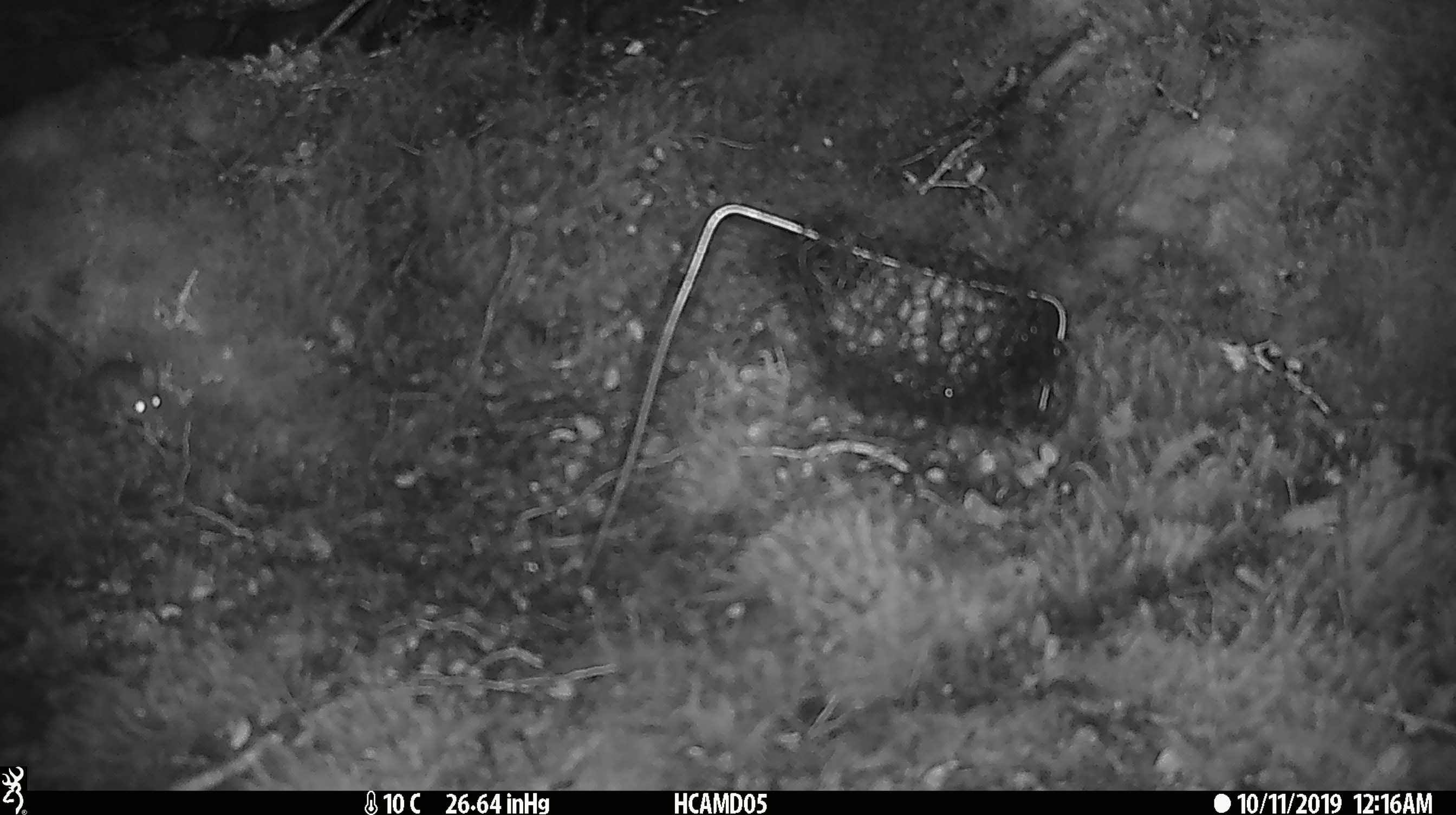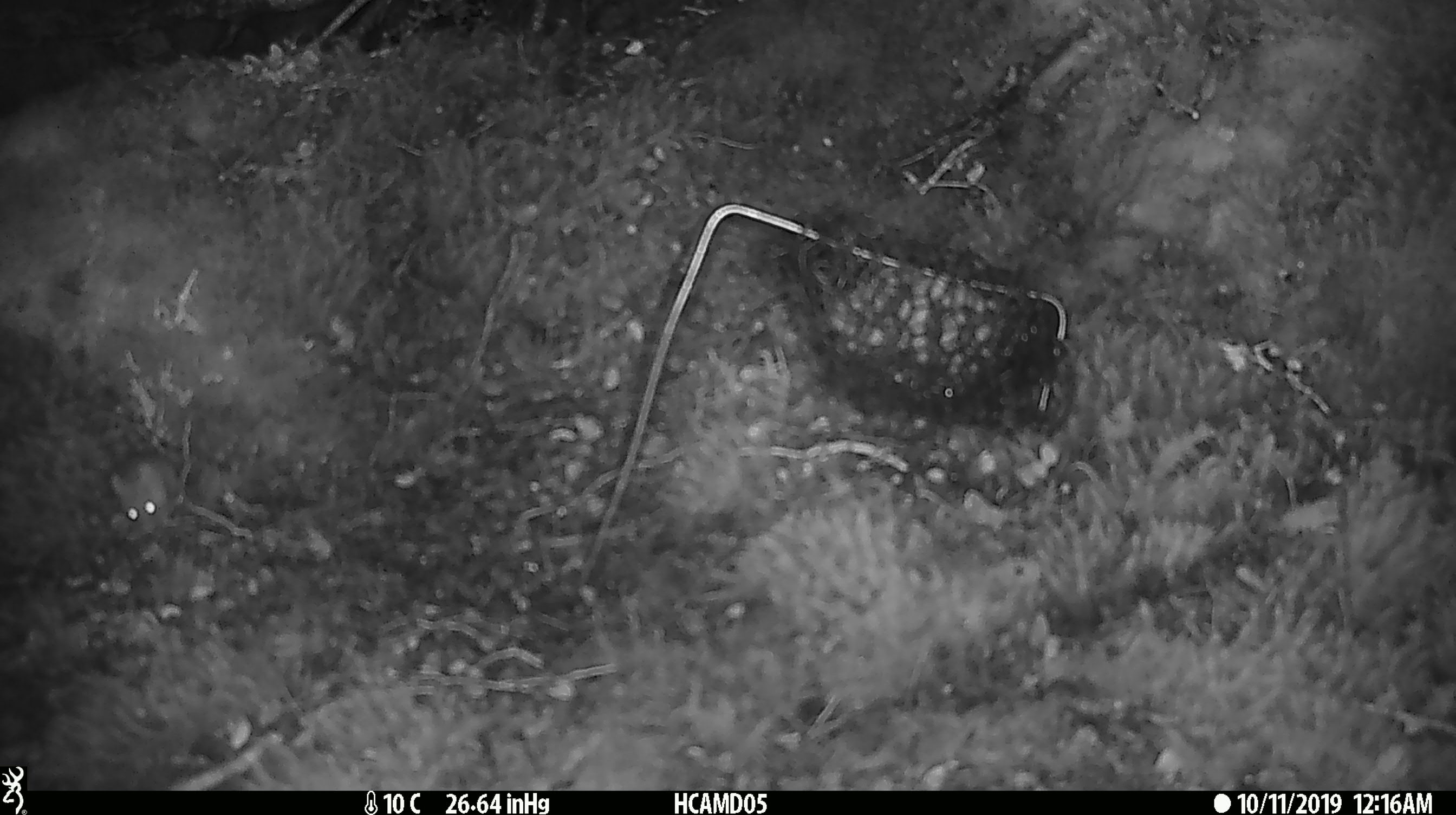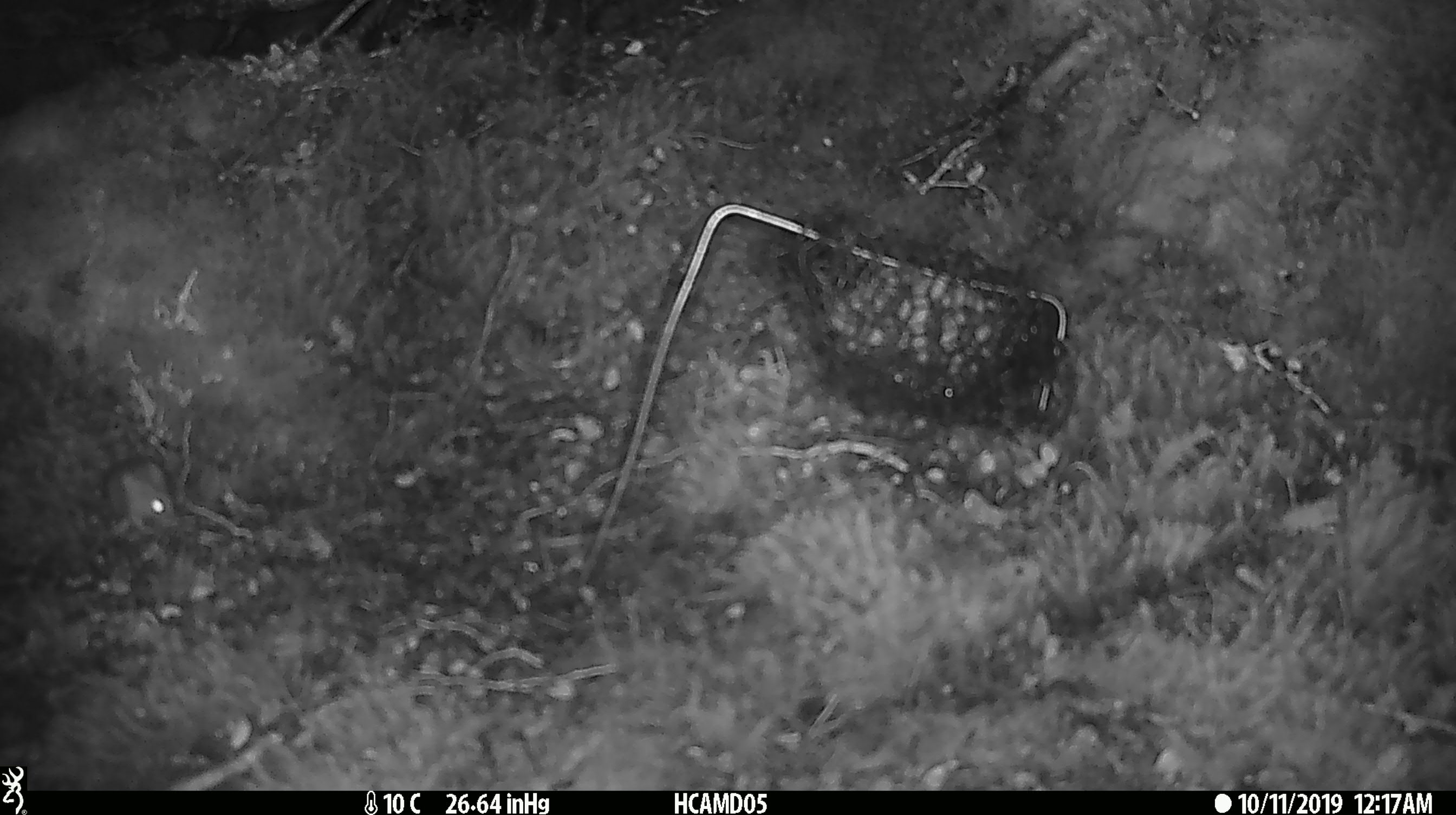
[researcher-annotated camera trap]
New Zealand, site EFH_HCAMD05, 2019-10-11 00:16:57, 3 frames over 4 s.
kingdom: Animalia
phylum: Chordata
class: Mammalia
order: Rodentia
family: Muridae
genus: Mus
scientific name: Mus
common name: mouse